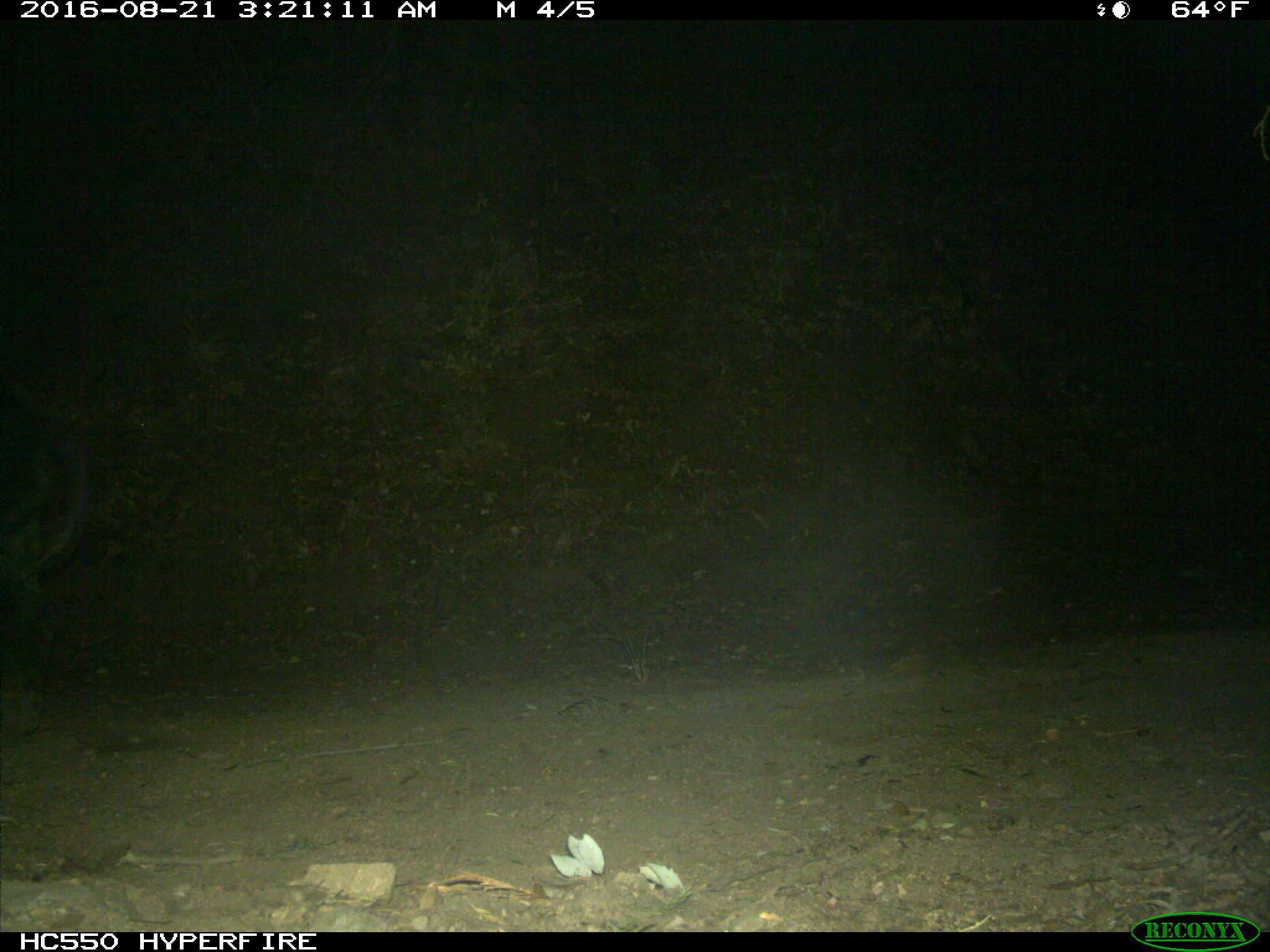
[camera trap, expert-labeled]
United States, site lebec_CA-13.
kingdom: Animalia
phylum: Chordata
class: Mammalia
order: Artiodactyla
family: Suidae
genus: Sus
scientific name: Sus scrofa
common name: wild boar